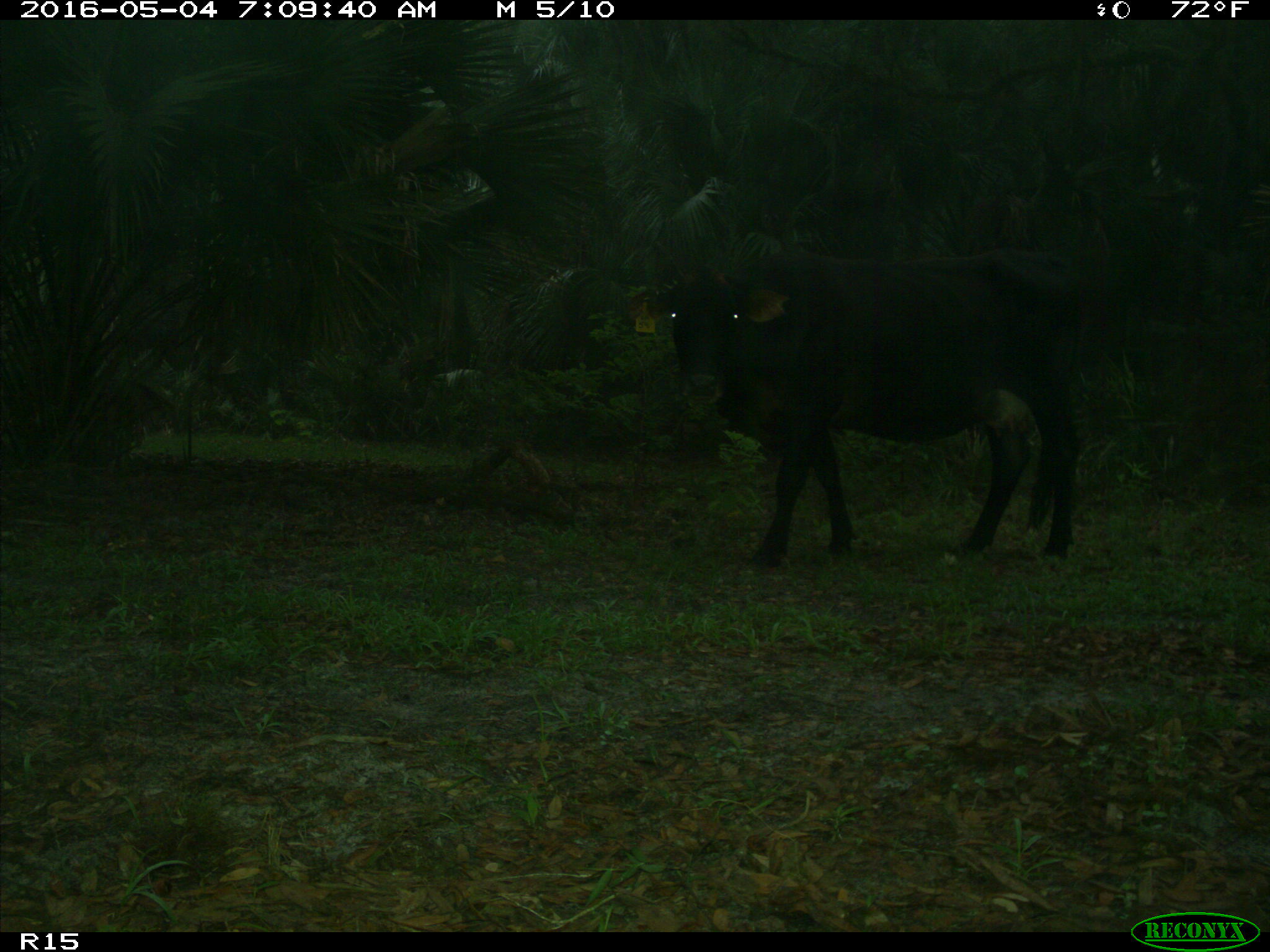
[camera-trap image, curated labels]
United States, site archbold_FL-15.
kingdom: Animalia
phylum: Chordata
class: Mammalia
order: Artiodactyla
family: Bovidae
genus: Bos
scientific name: Bos taurus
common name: domestic cow